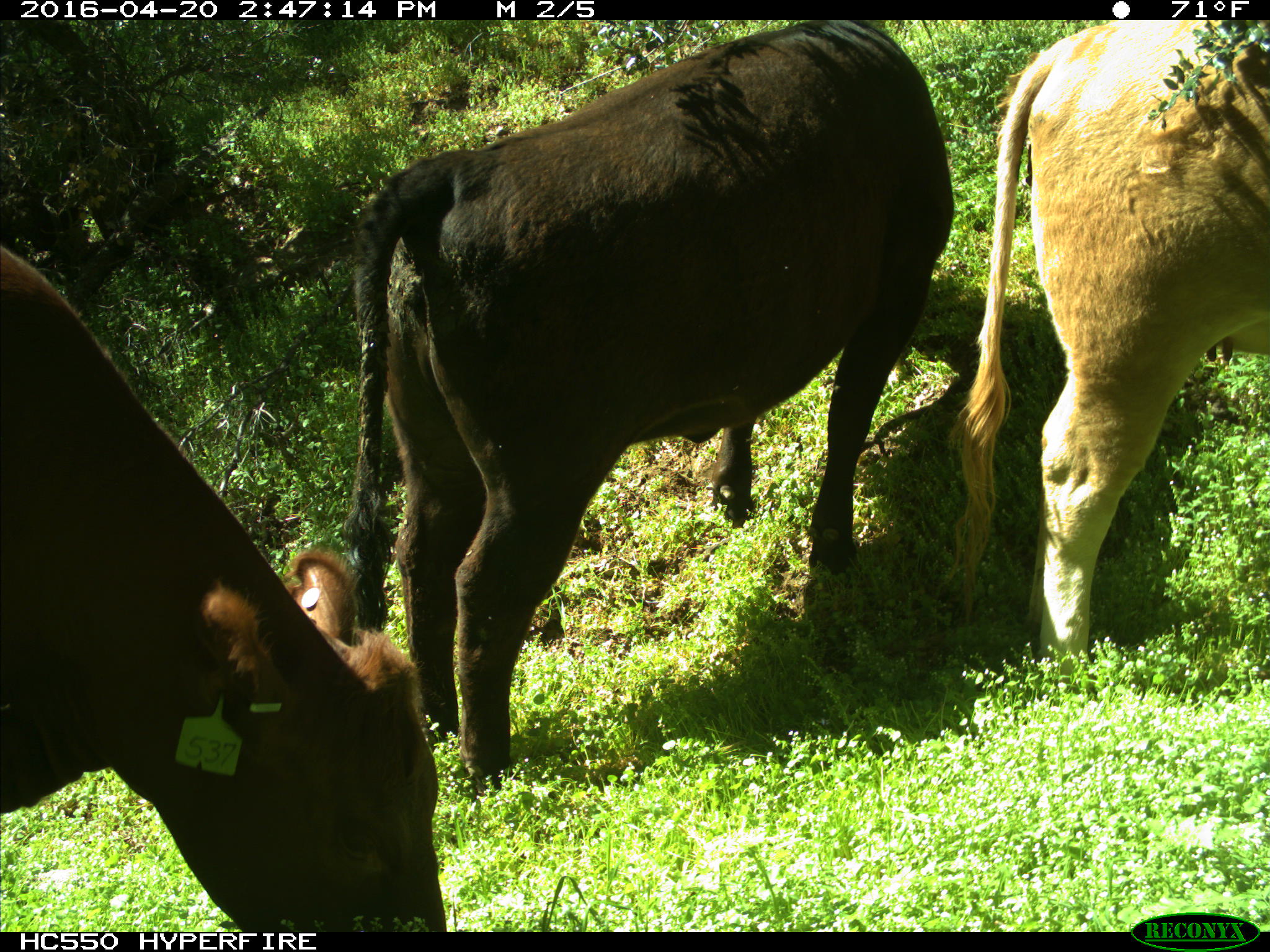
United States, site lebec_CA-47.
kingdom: Animalia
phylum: Chordata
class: Mammalia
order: Artiodactyla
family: Bovidae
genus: Bos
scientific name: Bos taurus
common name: domestic cow